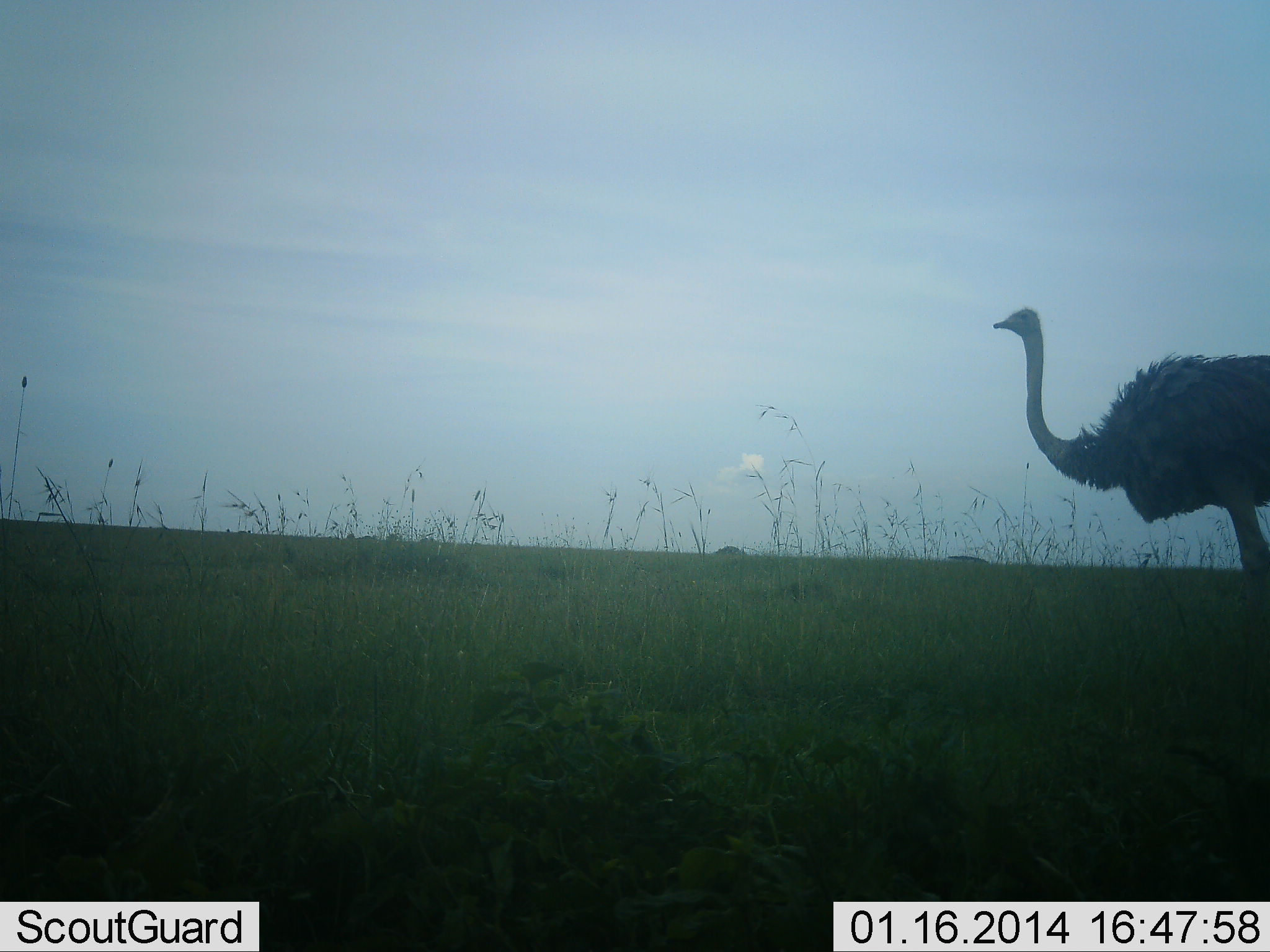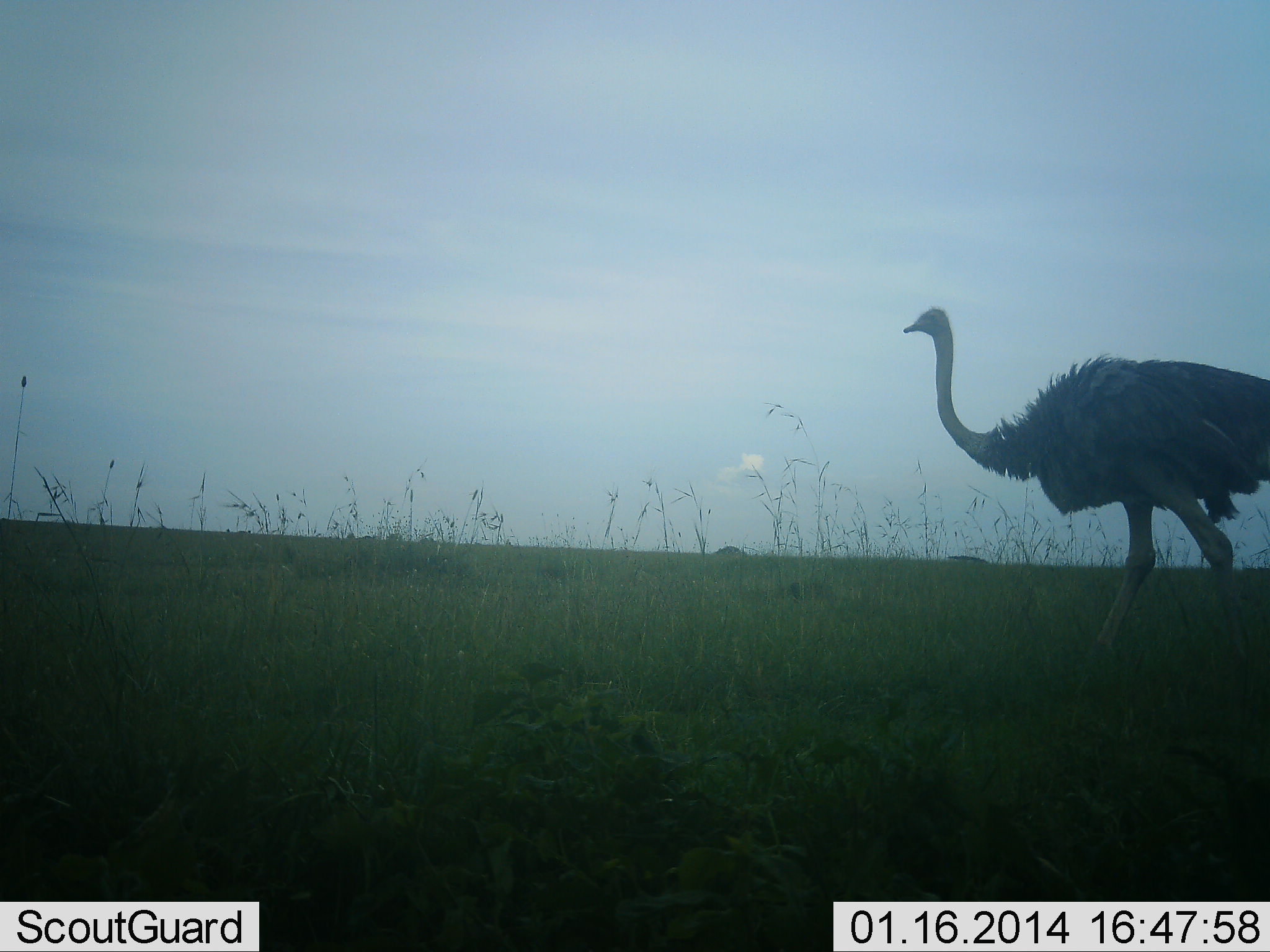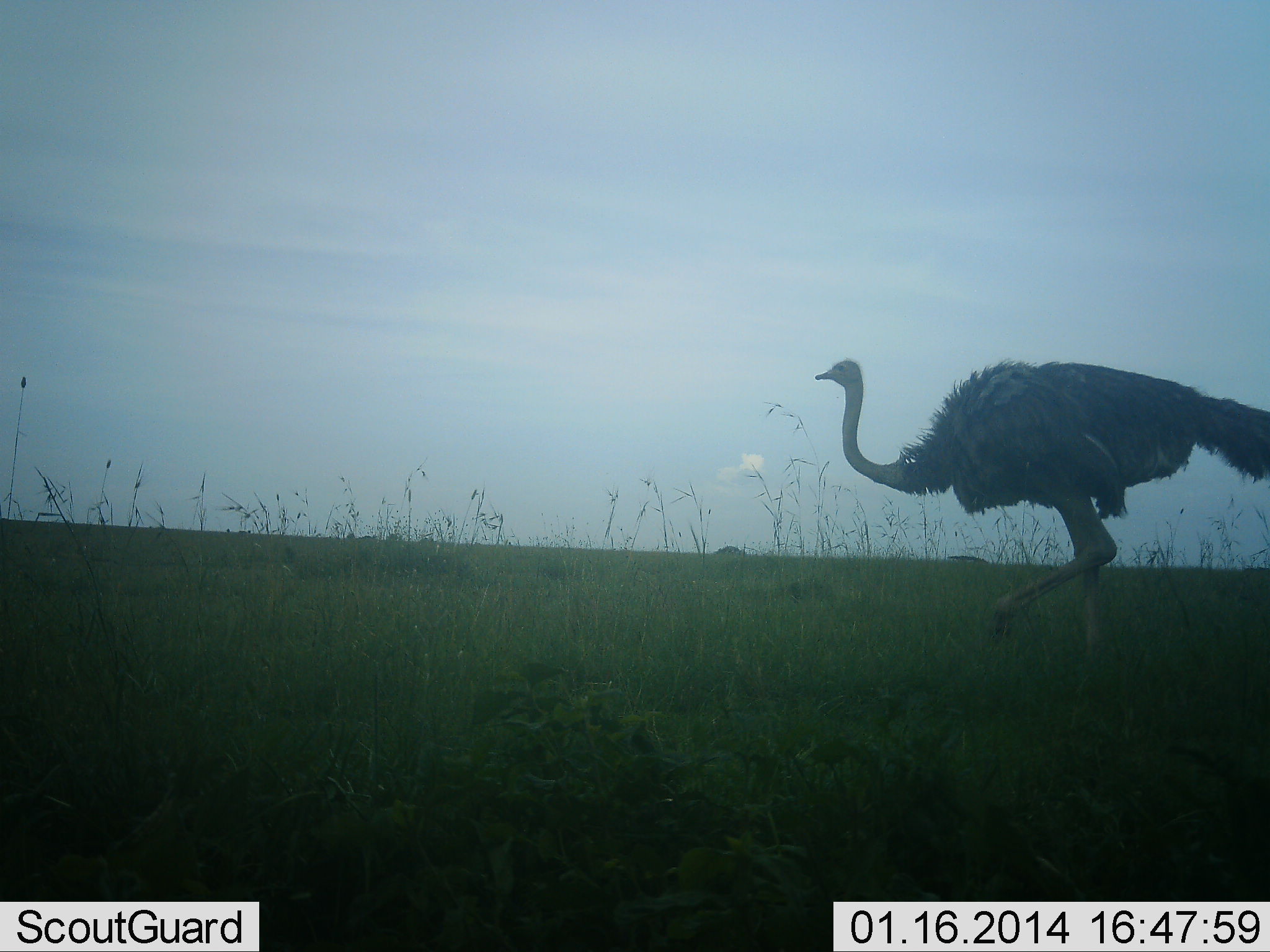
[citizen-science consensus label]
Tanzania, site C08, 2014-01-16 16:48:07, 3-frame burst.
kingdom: Animalia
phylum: Chordata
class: Aves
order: Struthioniformes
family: Struthionidae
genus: Struthio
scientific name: Struthio camelus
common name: ostrich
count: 1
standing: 0%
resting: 0%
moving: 100%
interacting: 0%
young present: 0%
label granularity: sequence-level